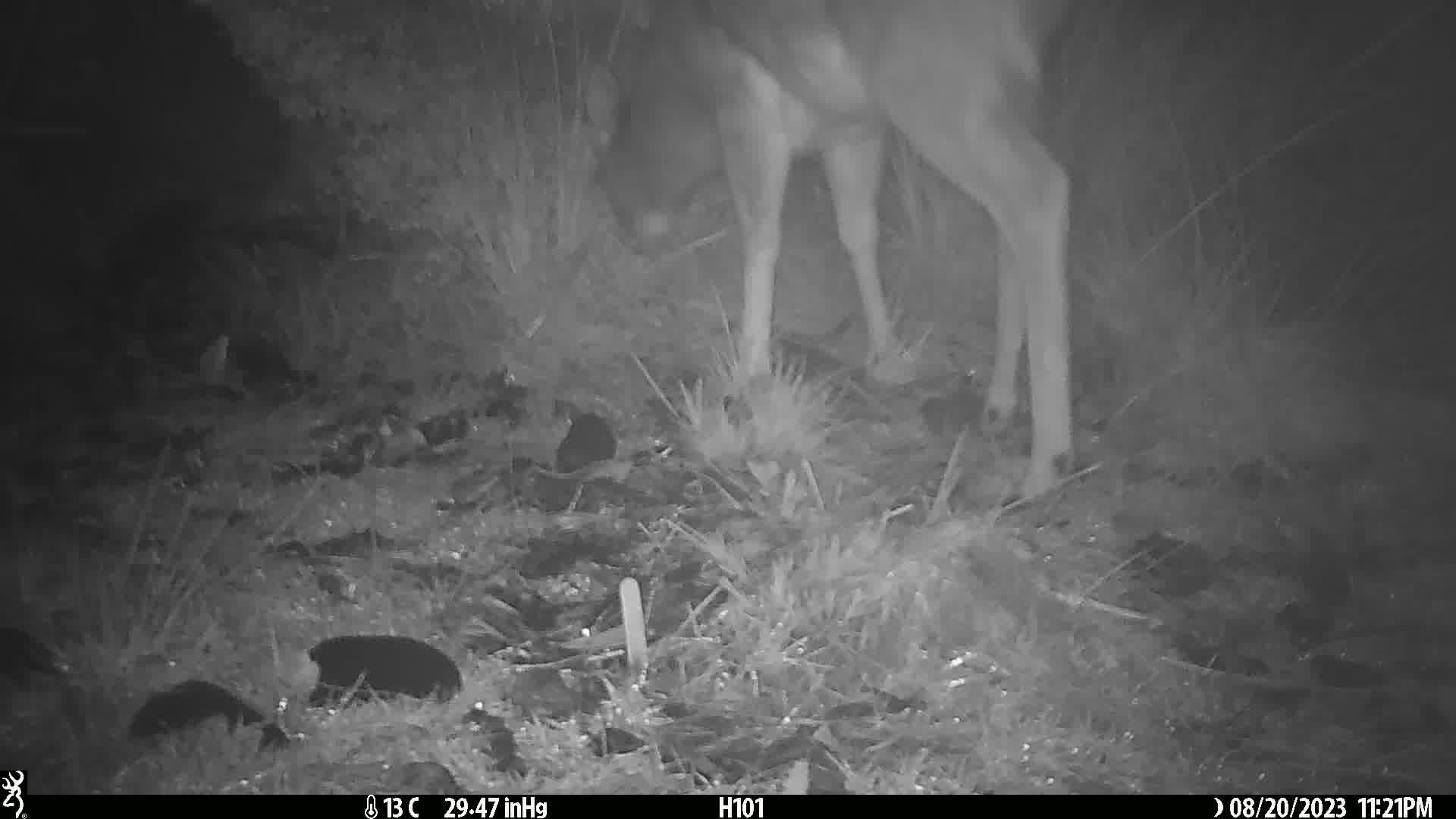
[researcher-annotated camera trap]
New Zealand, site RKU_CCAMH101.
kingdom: Animalia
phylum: Chordata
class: Mammalia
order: Artiodactyla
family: Cervidae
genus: Odocoileus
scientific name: Odocoileus virginianus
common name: white-tailed deer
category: white tailed deer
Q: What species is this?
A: White tailed deer (white-tailed deer) (Odocoileus virginianus).